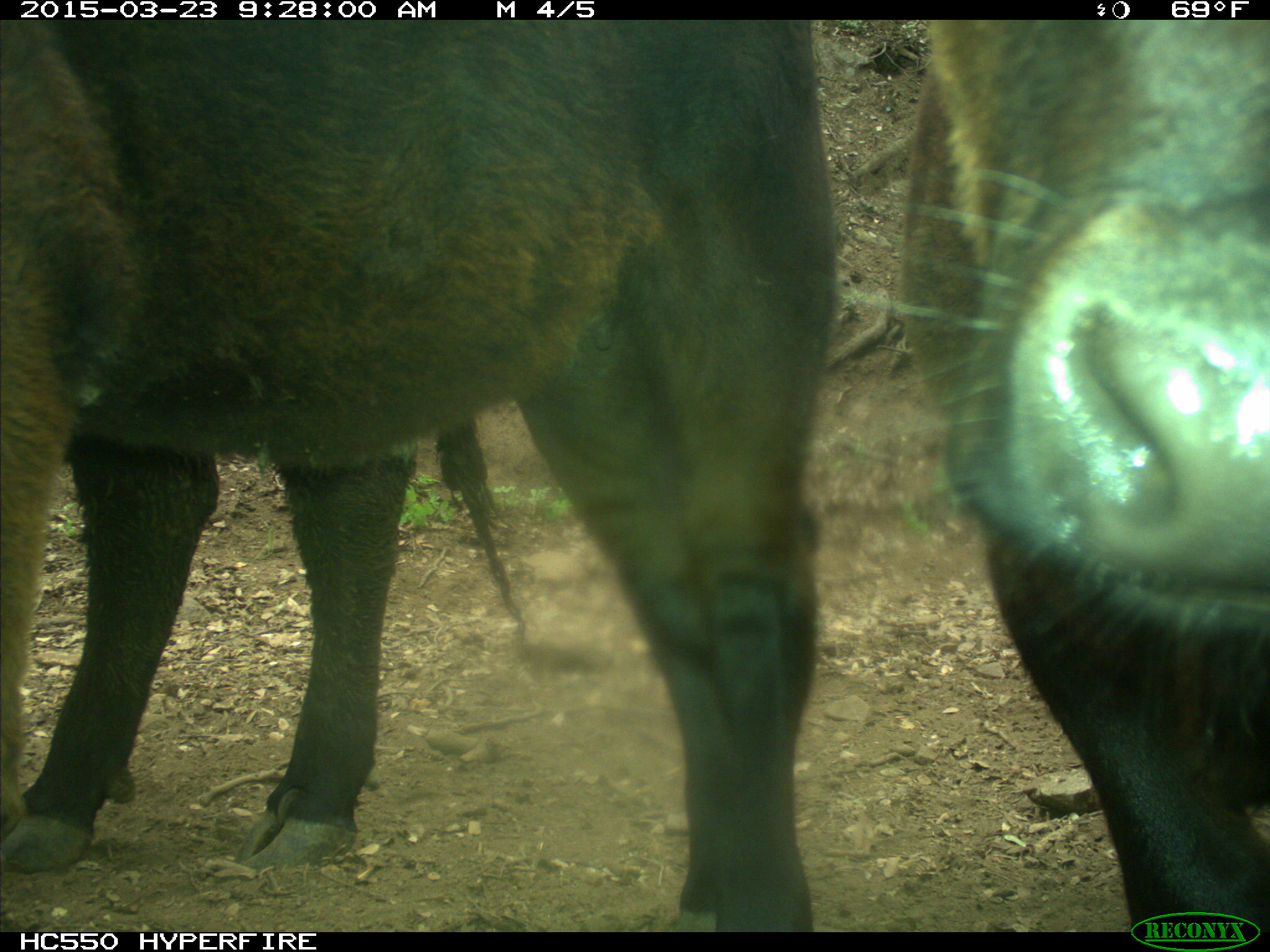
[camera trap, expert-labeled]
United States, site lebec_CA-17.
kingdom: Animalia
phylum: Chordata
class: Mammalia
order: Artiodactyla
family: Bovidae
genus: Bos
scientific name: Bos taurus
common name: domestic cow